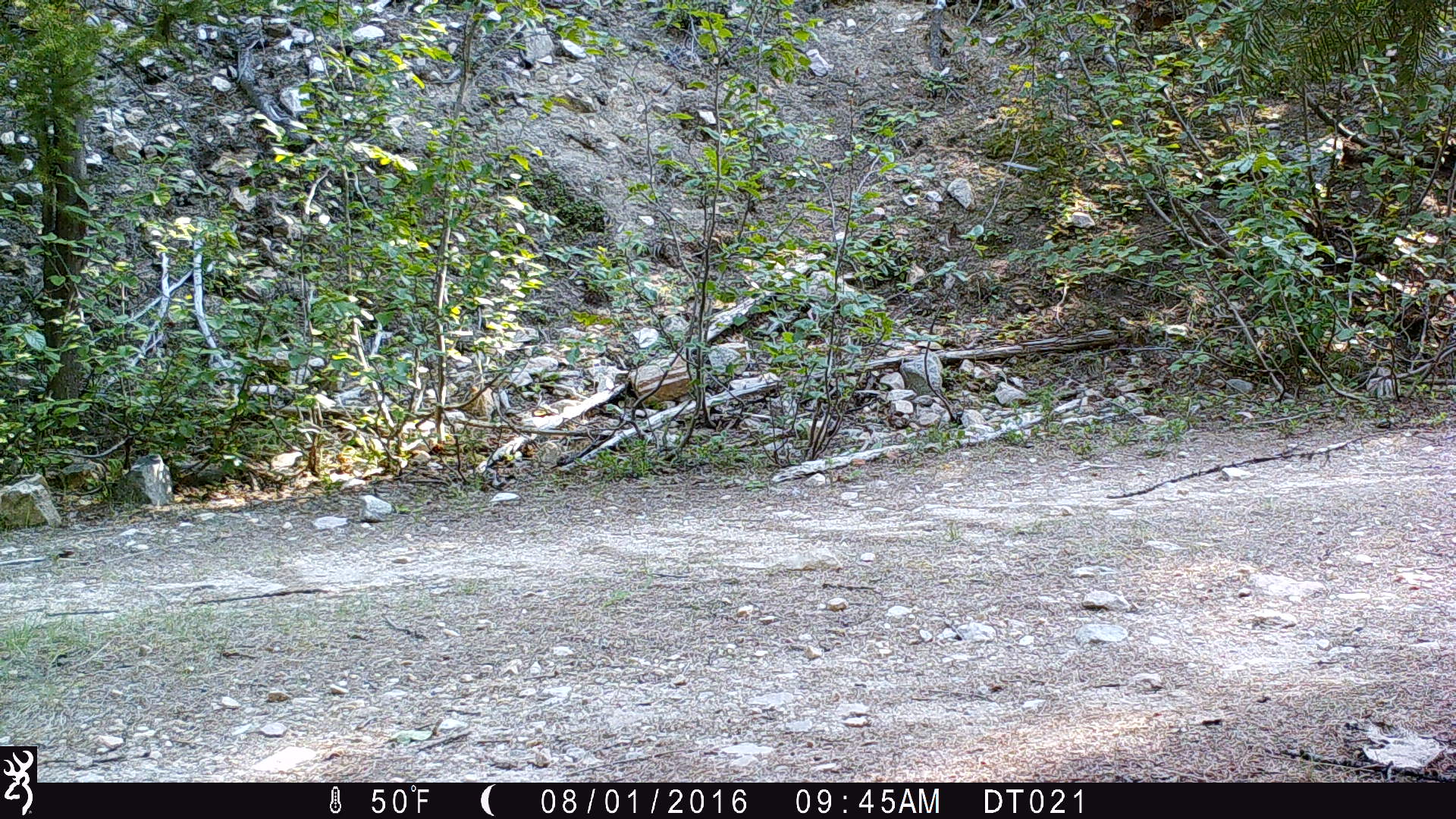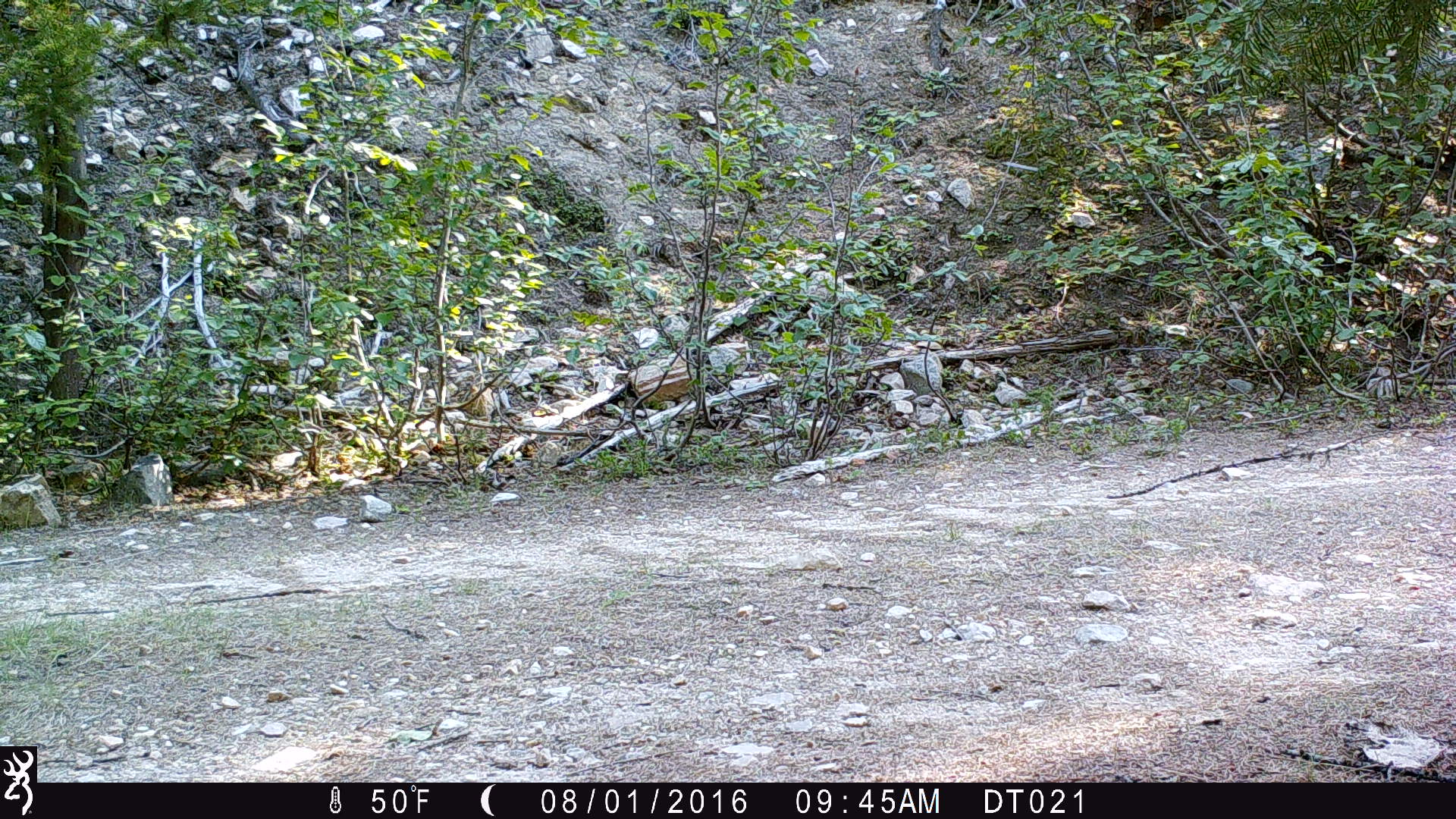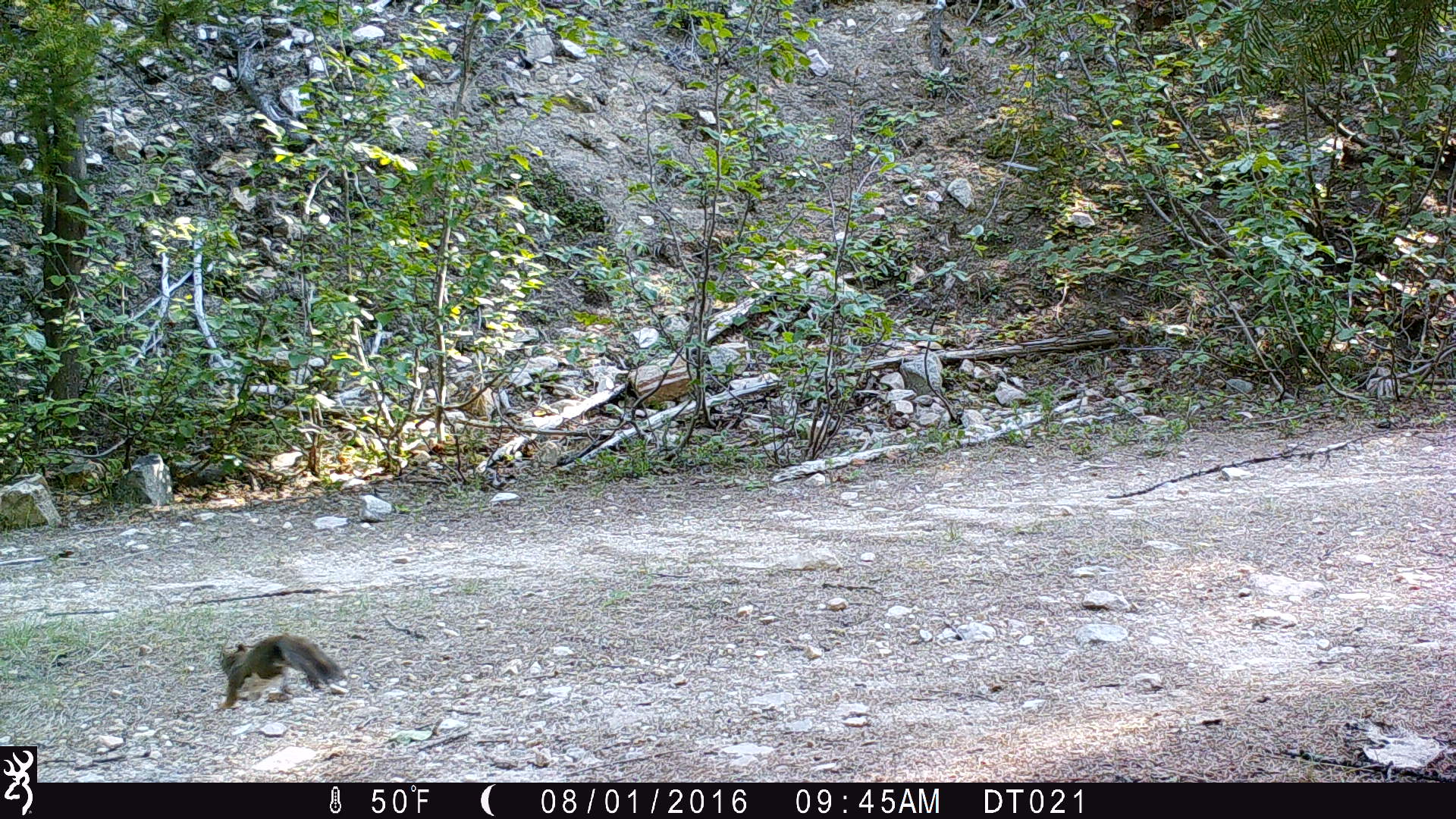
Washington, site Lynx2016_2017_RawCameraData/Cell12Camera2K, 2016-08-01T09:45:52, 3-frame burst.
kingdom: Animalia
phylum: Chordata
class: Mammalia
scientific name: Mammalia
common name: small mammal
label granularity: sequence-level